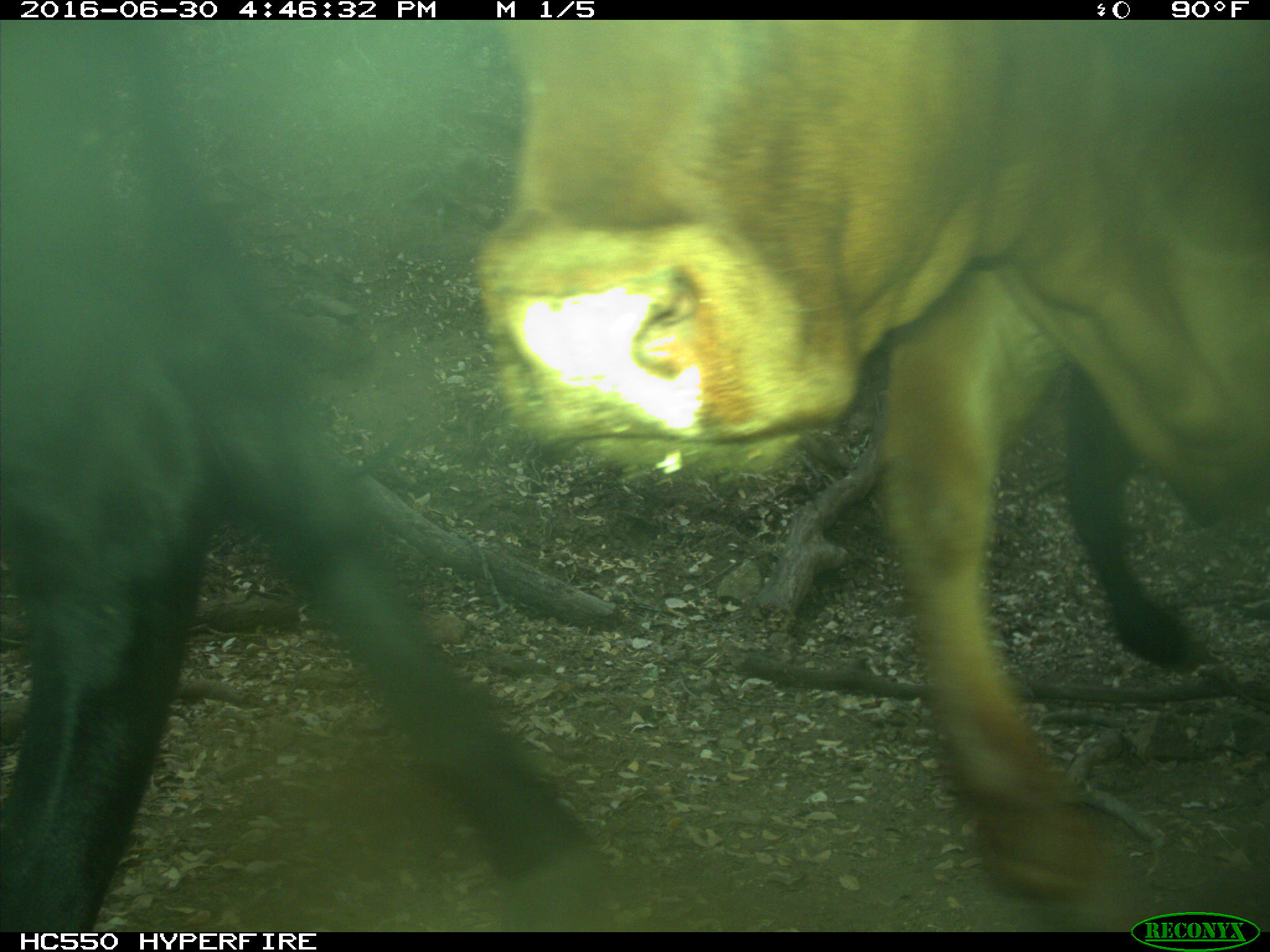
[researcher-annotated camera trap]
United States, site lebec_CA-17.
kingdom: Animalia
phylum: Chordata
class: Mammalia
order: Artiodactyla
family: Bovidae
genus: Bos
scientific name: Bos taurus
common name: domestic cow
Bos taurus (domestic cow).